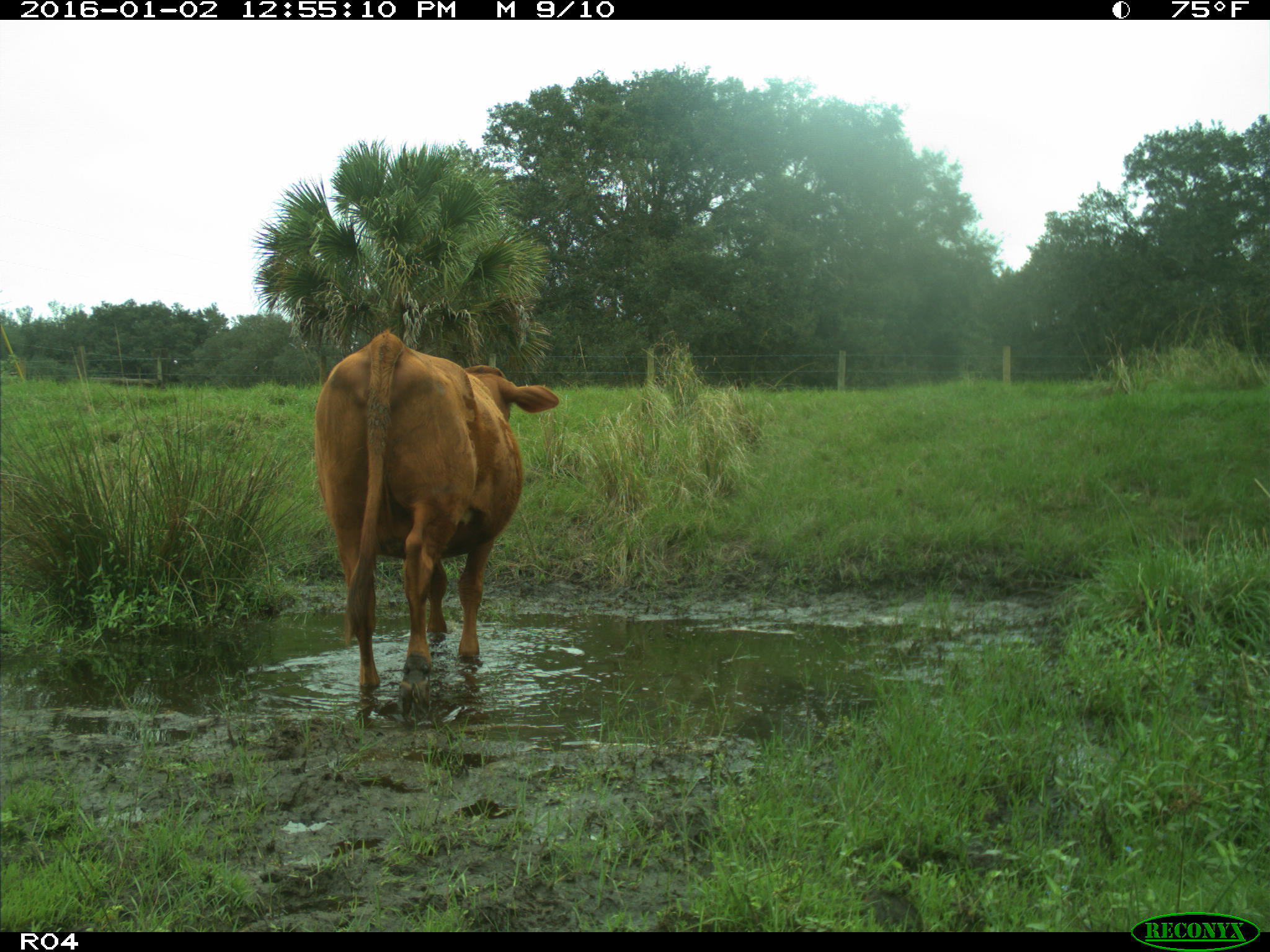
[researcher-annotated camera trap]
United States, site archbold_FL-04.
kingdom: Animalia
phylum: Chordata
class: Mammalia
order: Artiodactyla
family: Bovidae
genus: Bos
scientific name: Bos taurus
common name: domestic cow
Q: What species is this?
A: Bos taurus (domestic cow).